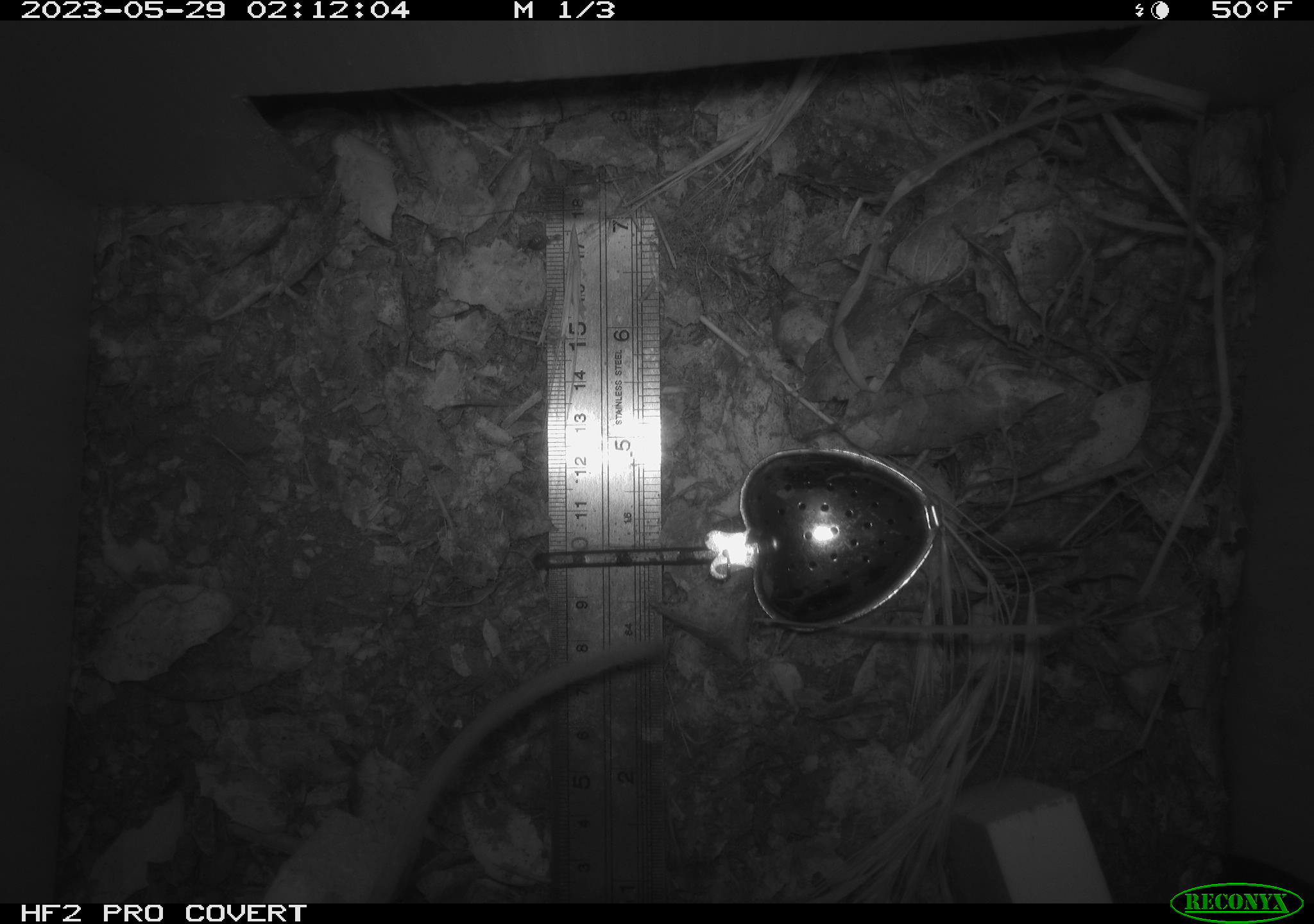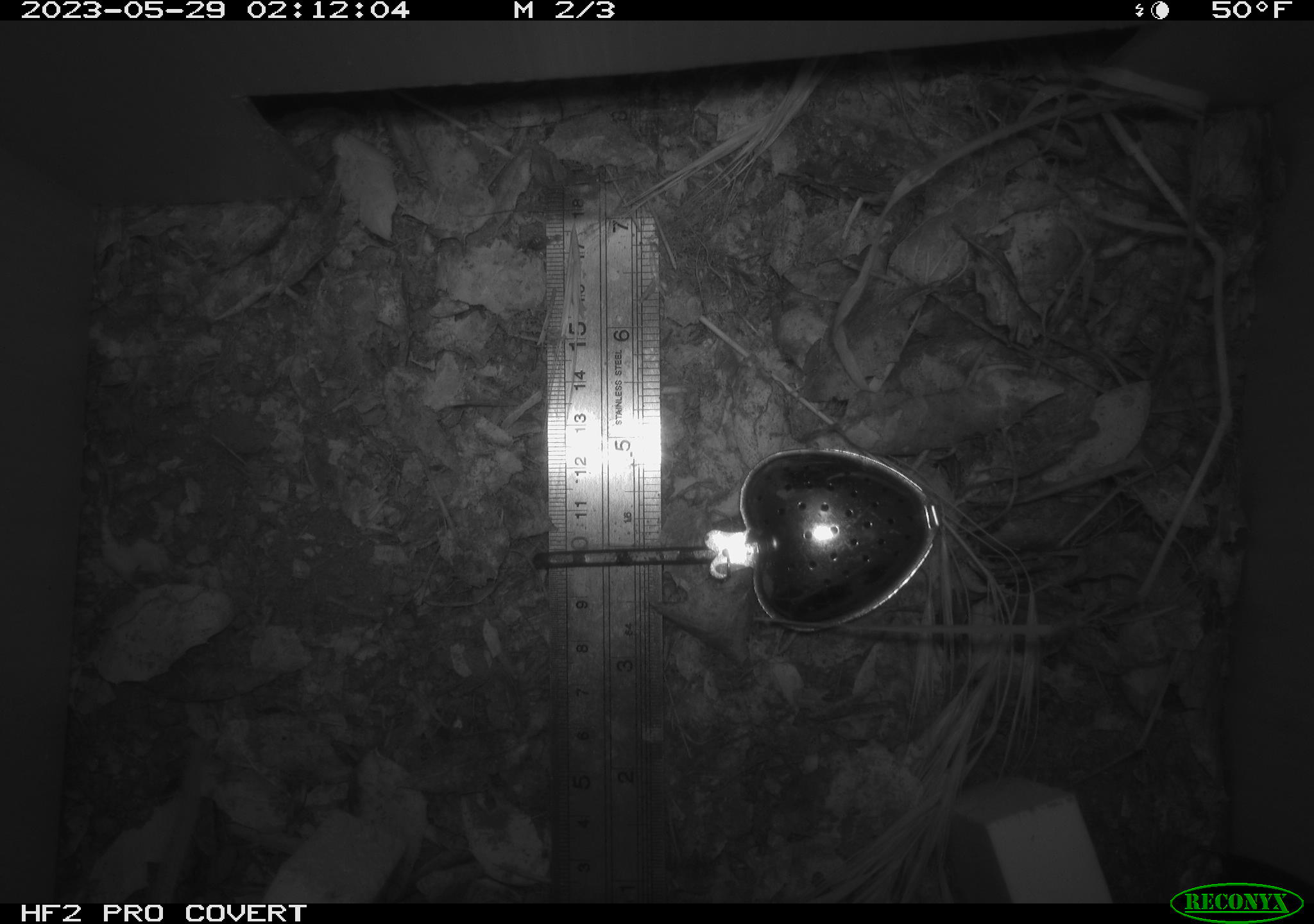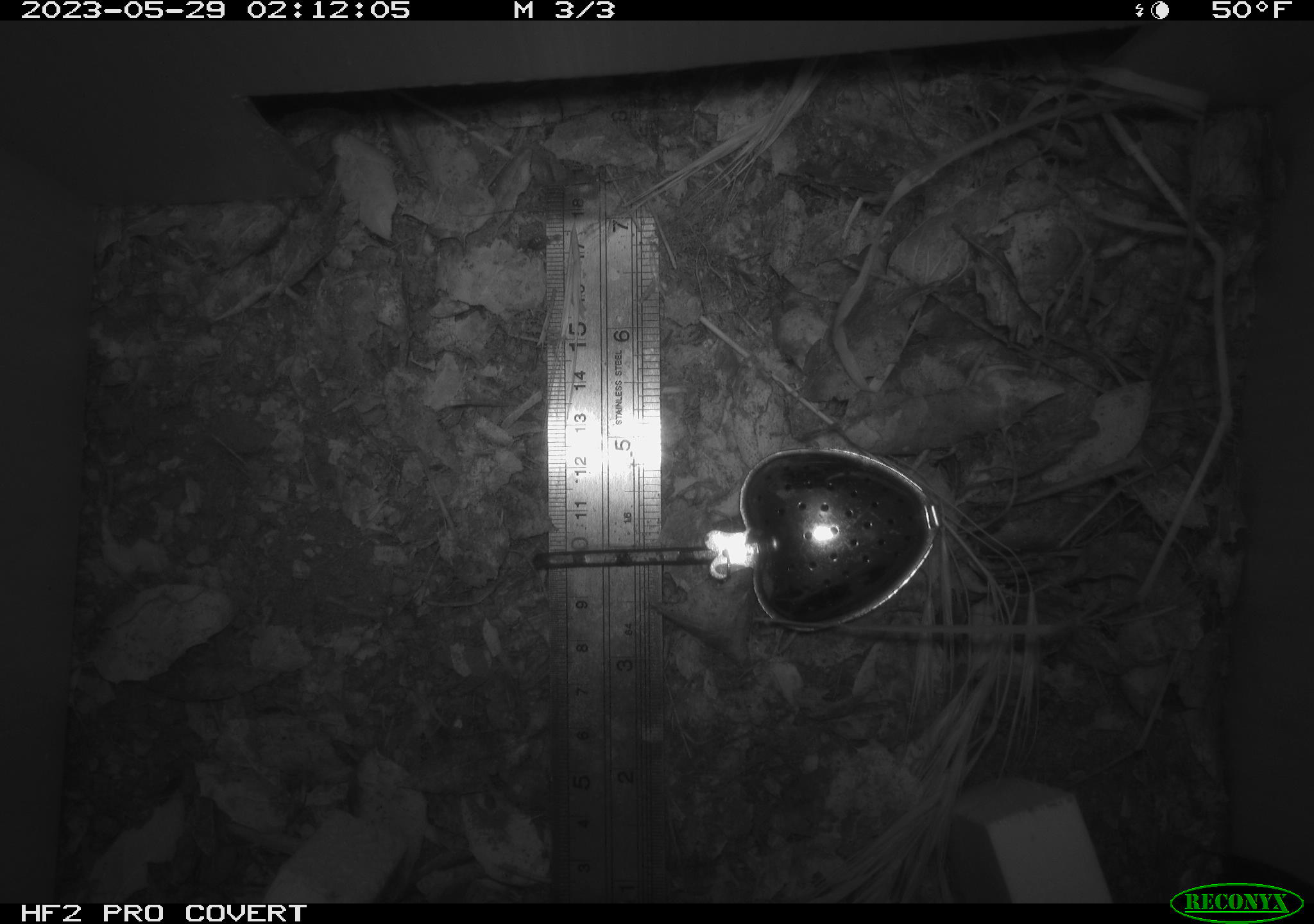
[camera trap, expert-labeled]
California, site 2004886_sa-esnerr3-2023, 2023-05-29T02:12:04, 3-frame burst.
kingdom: Animalia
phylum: Chordata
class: Mammalia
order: Rodentia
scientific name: Rodentia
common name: mouse species